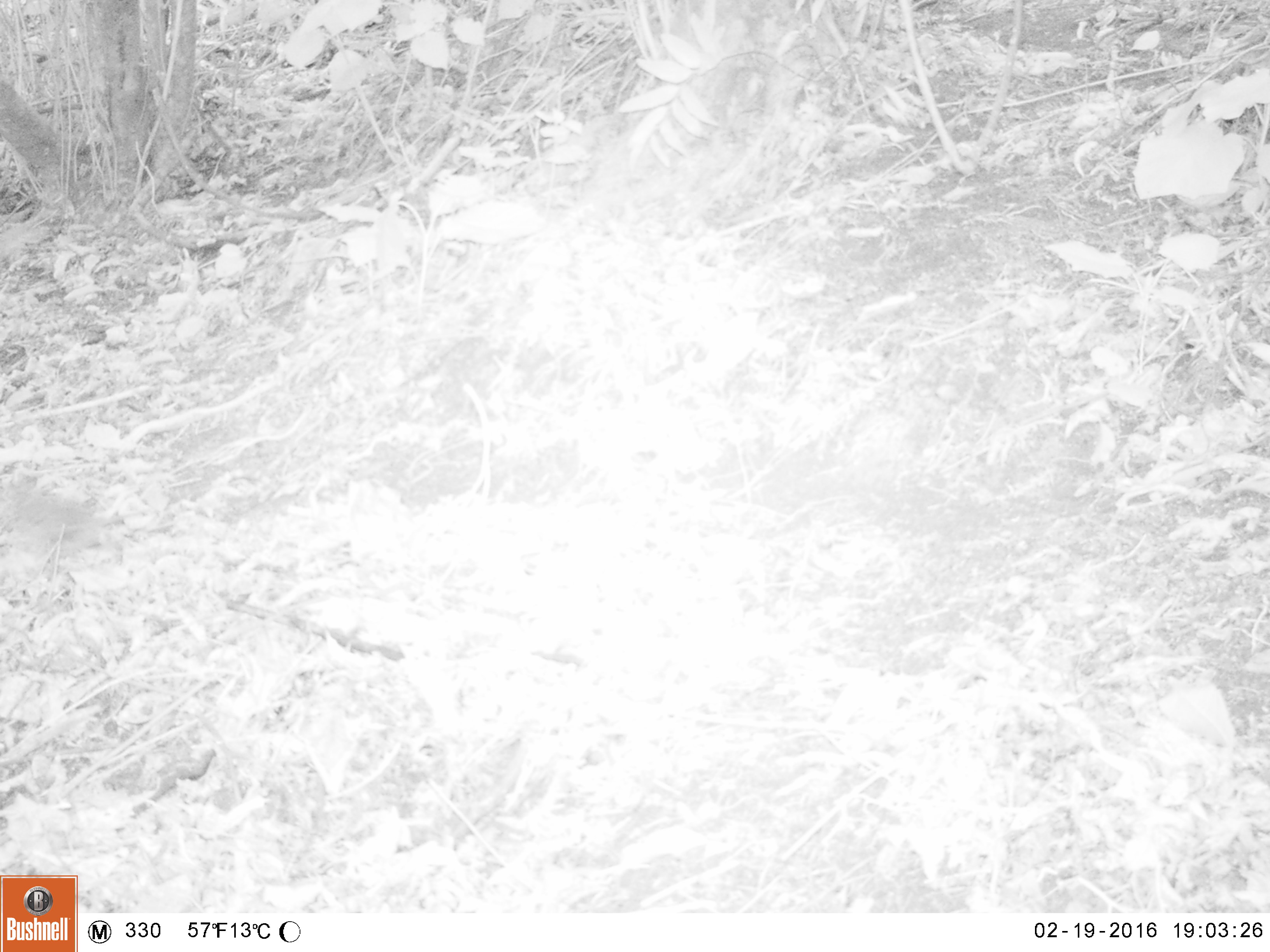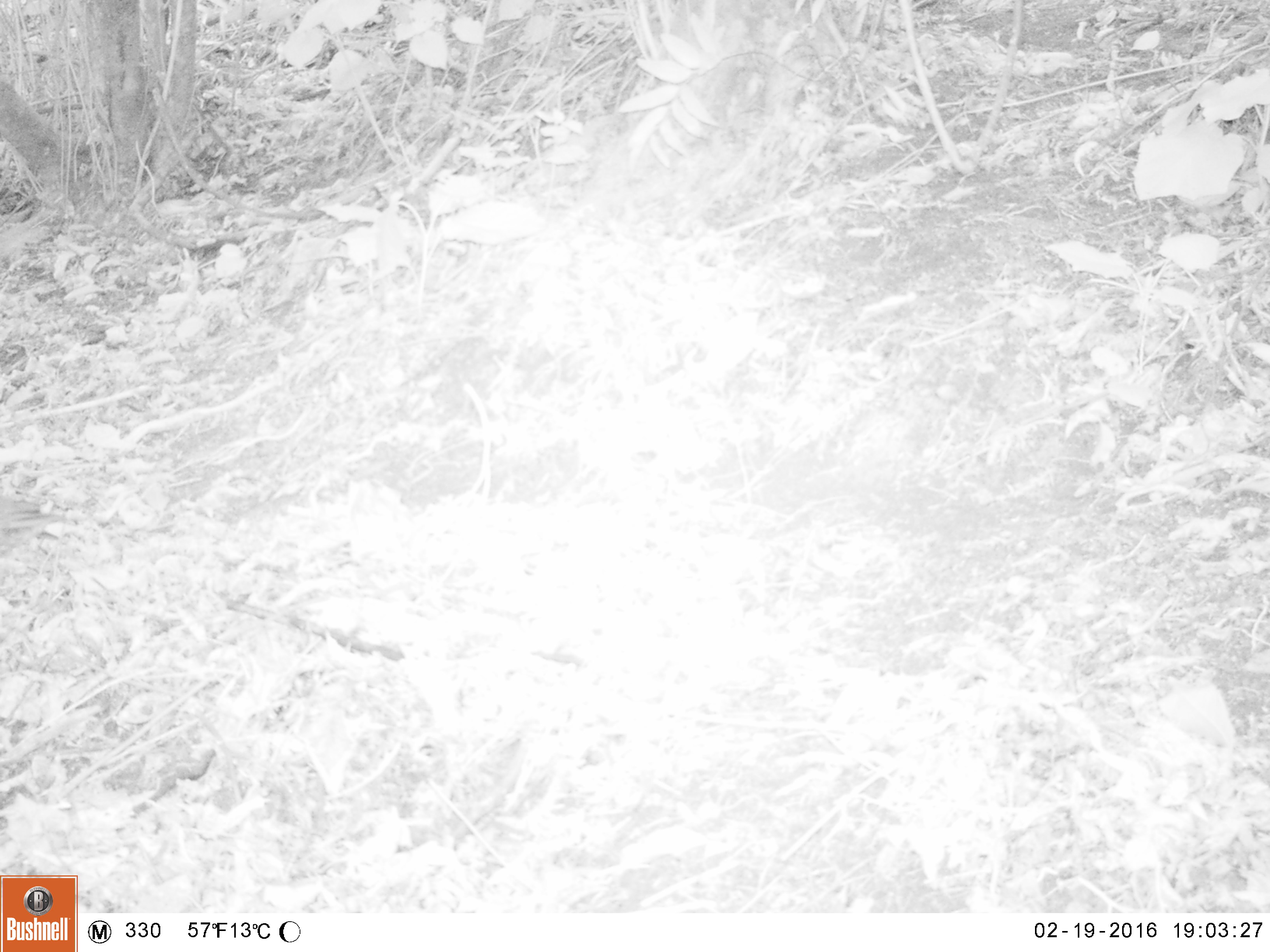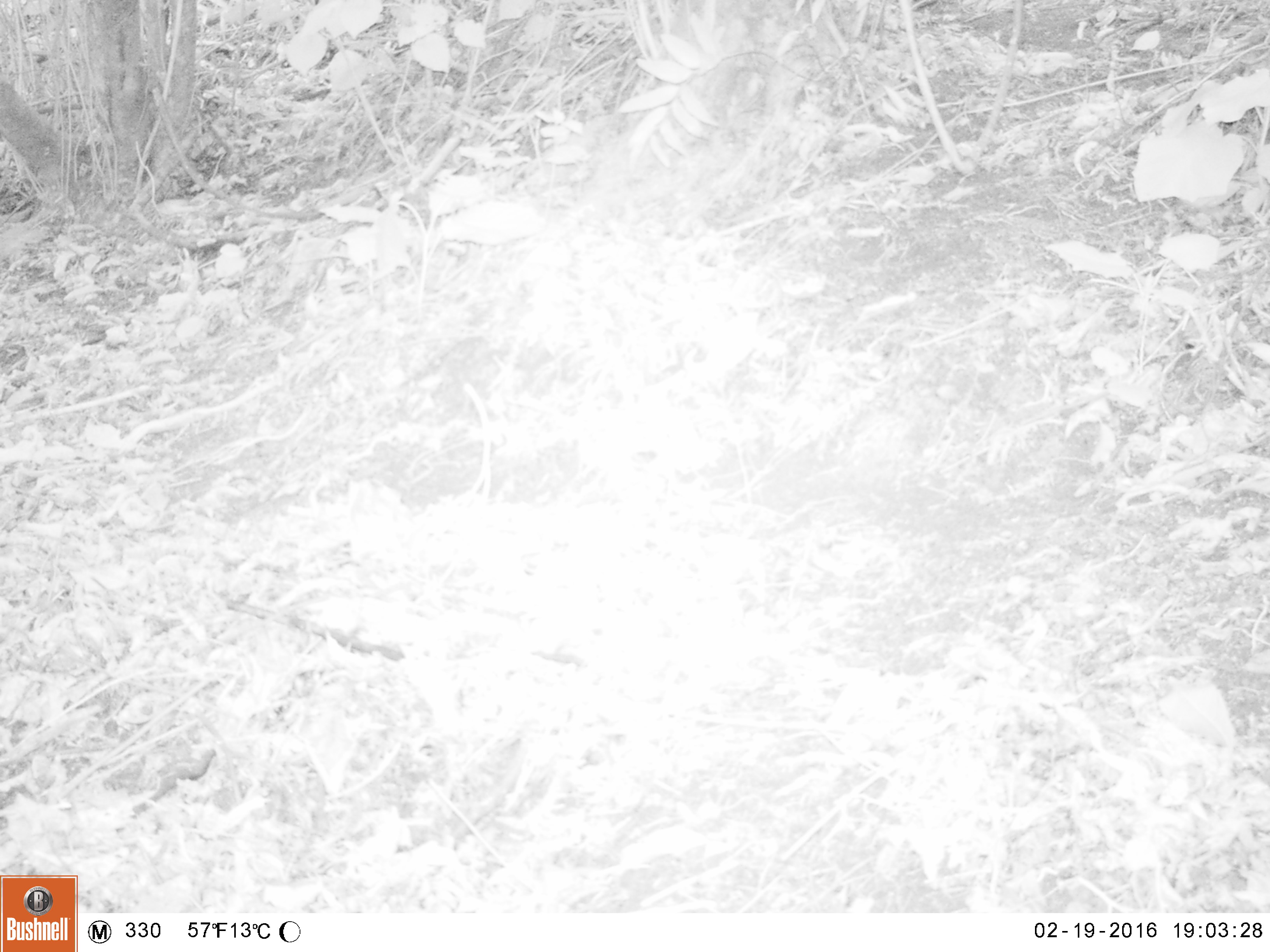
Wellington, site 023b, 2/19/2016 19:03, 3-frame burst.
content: unidentified animal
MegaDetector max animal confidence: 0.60